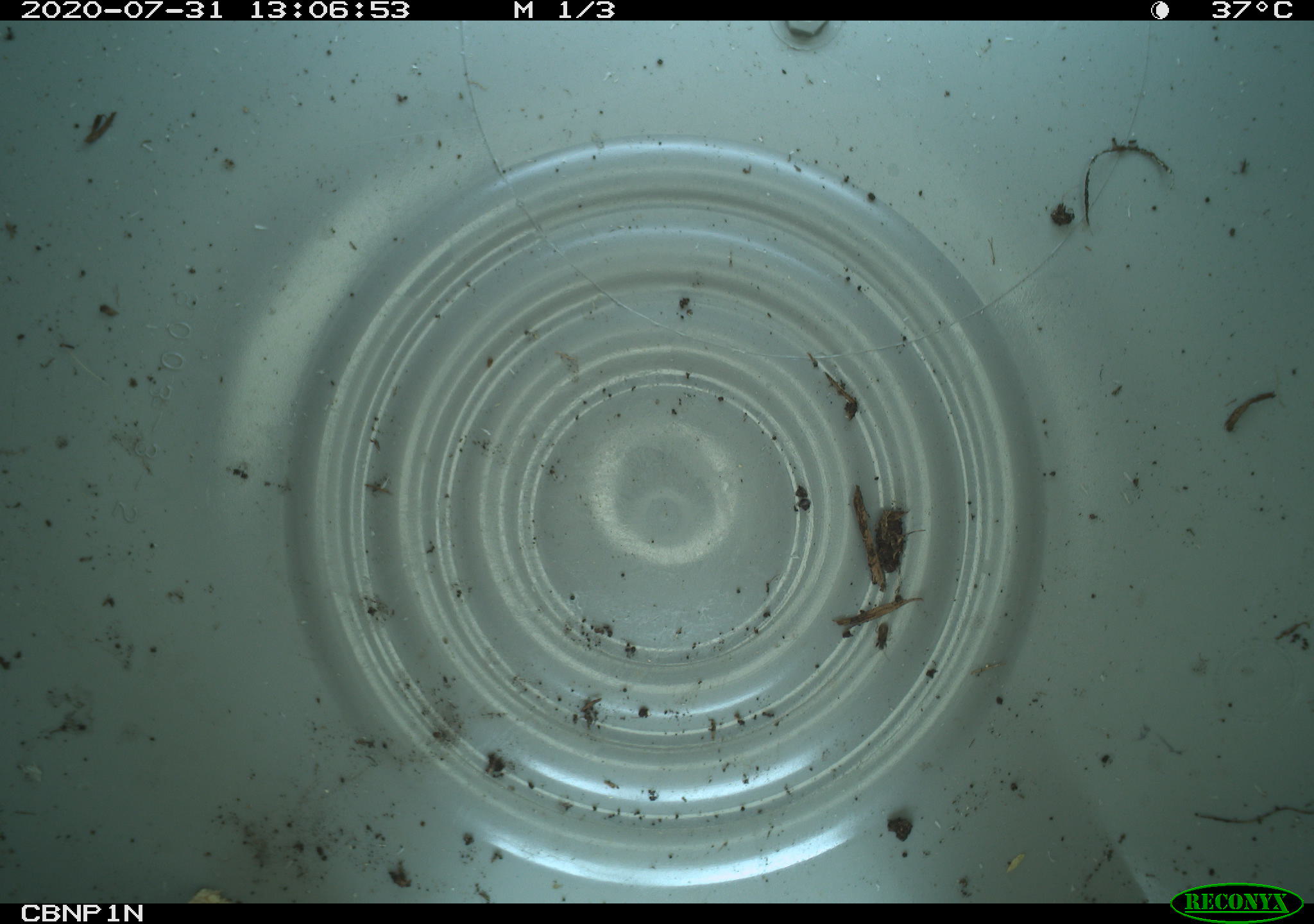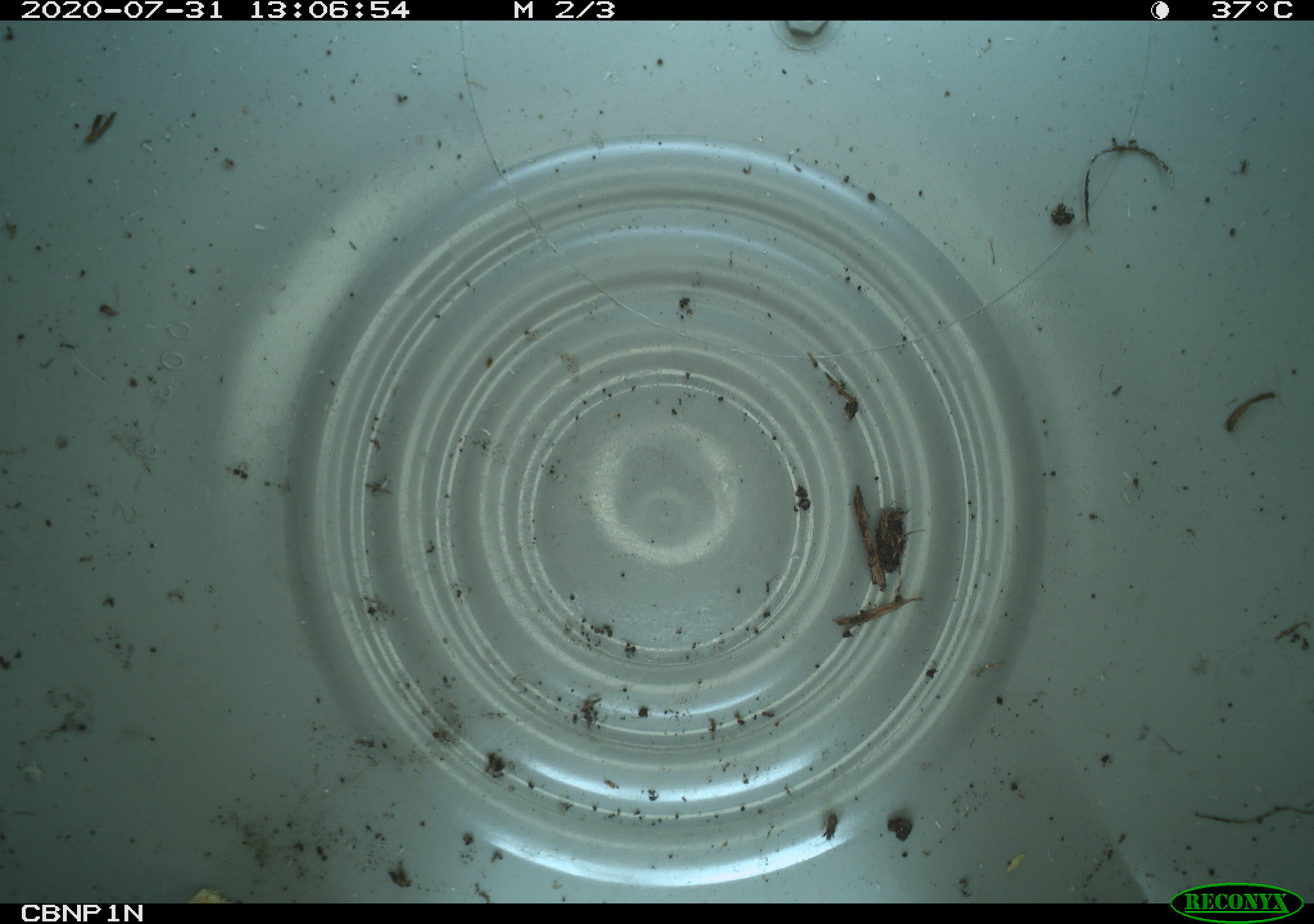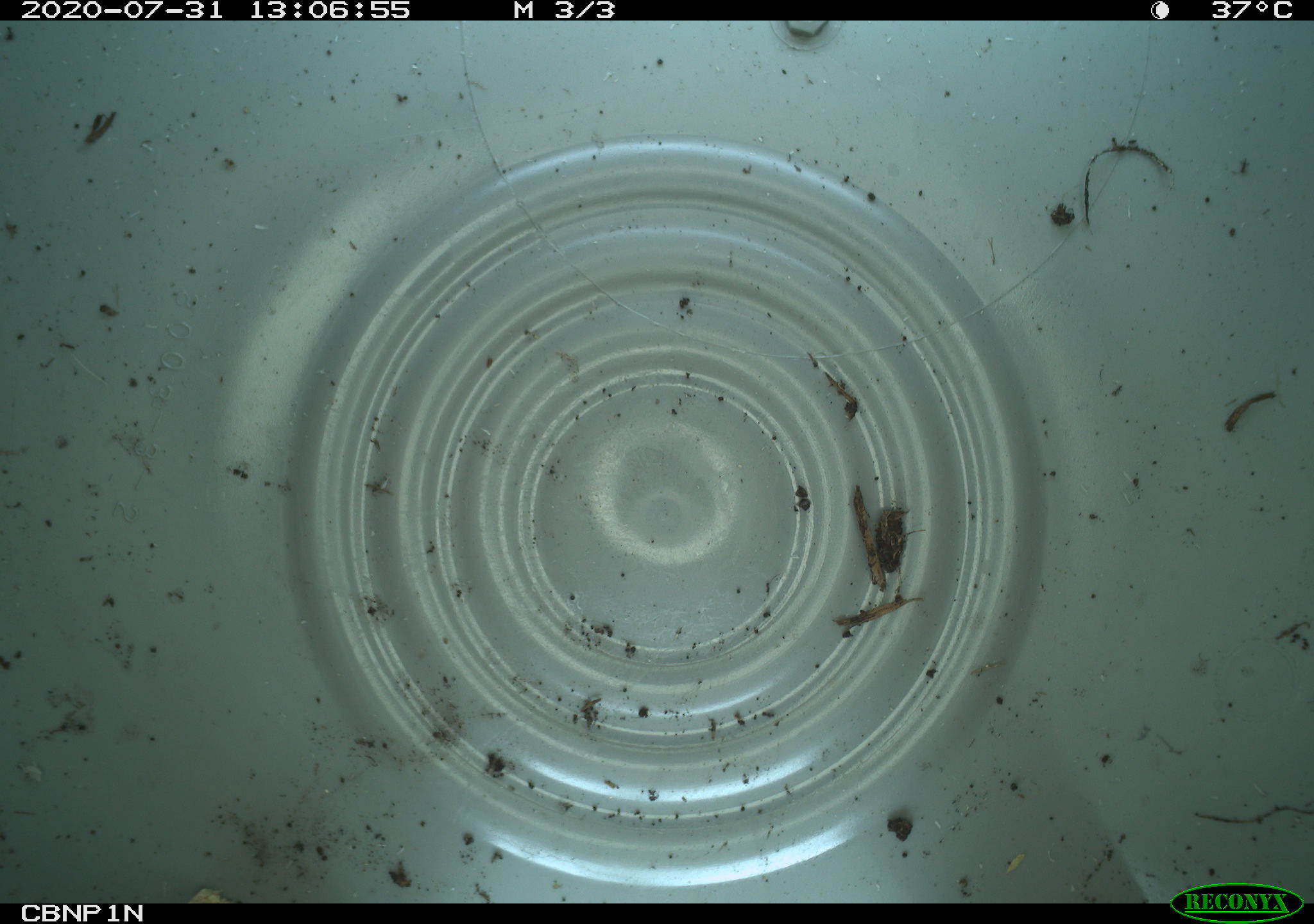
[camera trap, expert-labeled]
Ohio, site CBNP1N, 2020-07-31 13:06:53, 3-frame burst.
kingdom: Animalia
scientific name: Animalia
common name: animal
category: invertebrate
Invertebrate (animal) (Animalia).